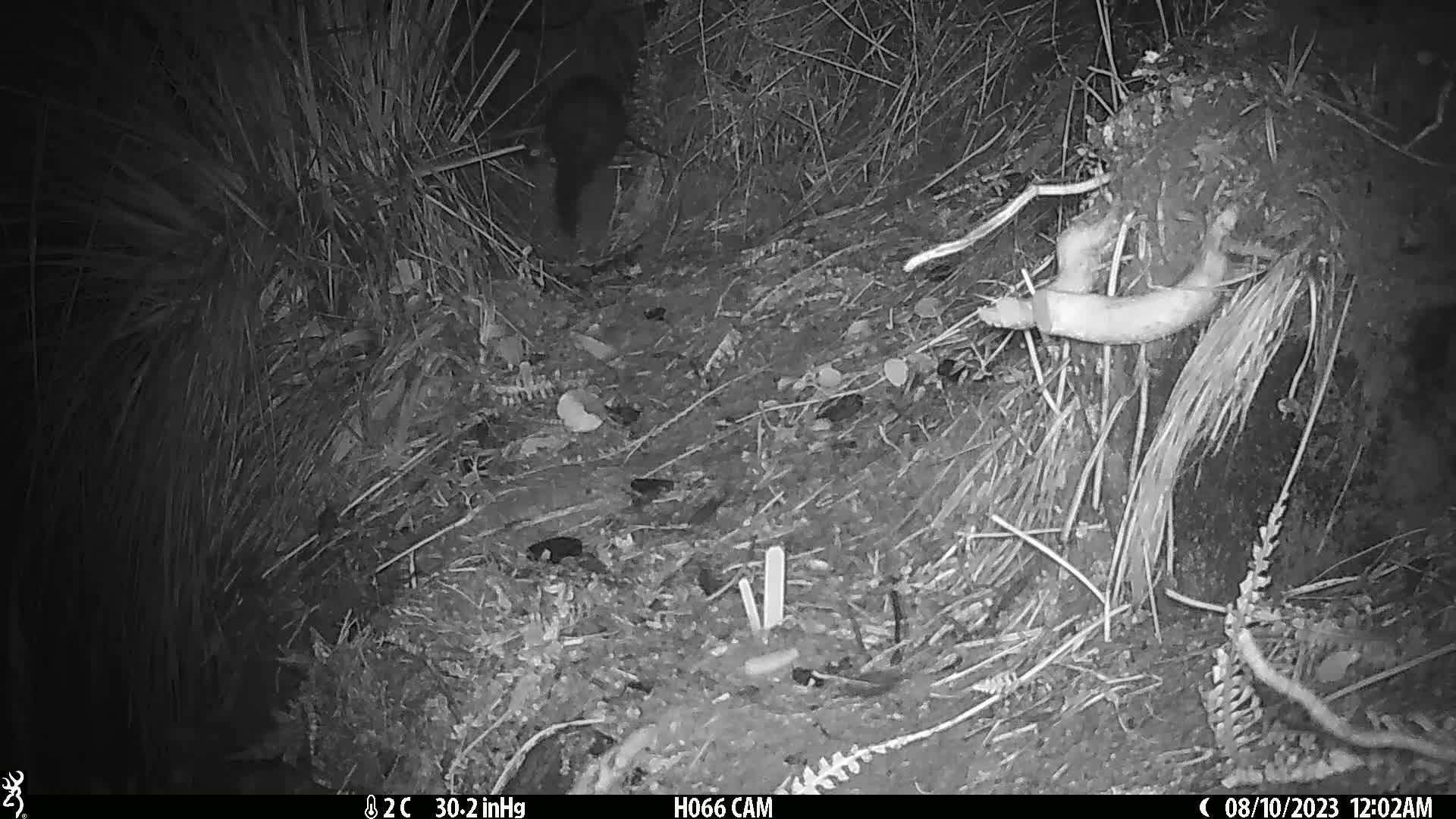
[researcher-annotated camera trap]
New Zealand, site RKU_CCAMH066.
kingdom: Animalia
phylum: Chordata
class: Mammalia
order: Diprotodontia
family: Phalangeridae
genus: Trichosurus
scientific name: Trichosurus vulpecula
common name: common brushtail possum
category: possum